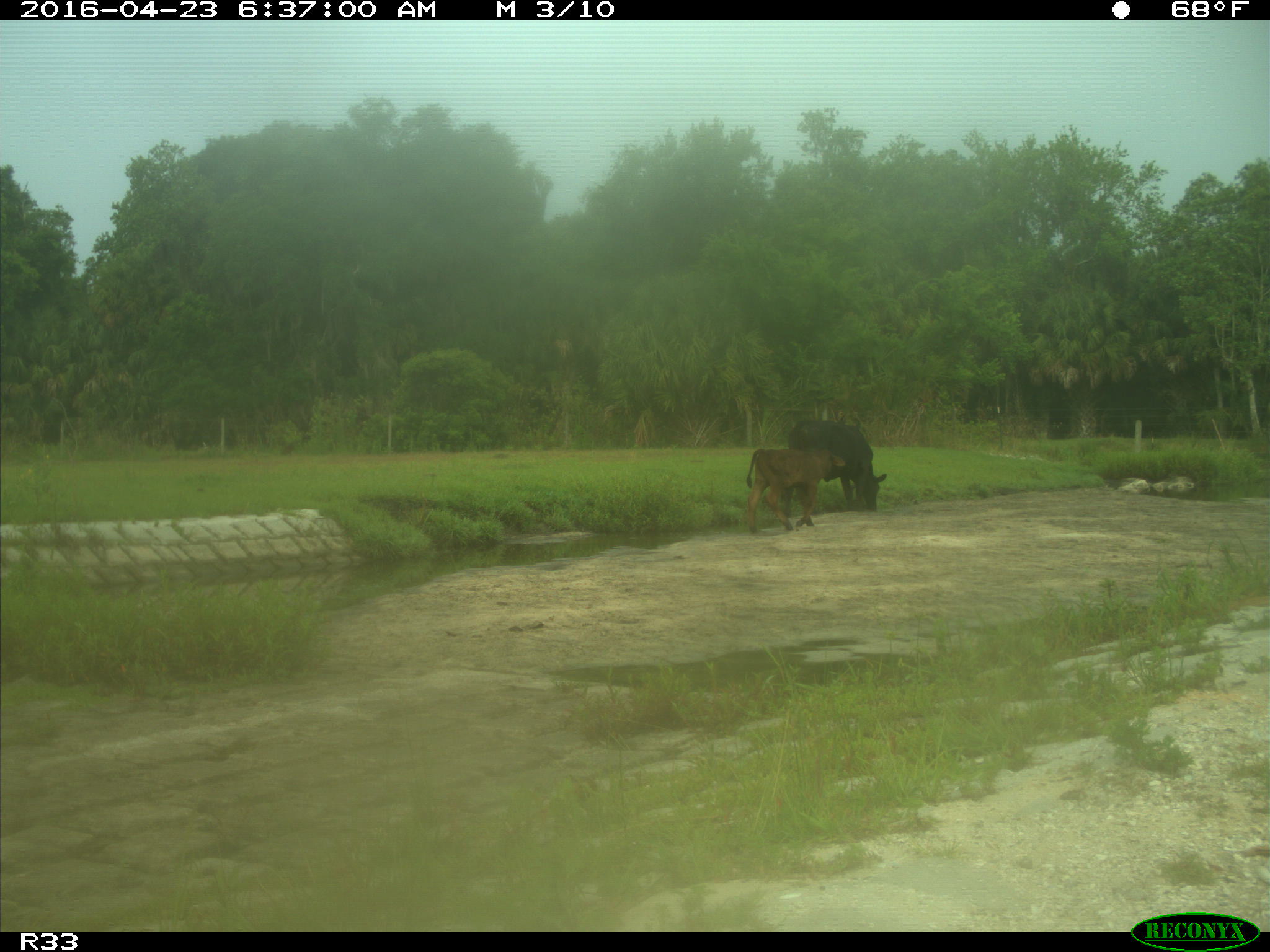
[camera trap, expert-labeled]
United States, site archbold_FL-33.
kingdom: Animalia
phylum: Chordata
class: Mammalia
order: Artiodactyla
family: Bovidae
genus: Bos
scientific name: Bos taurus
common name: domestic cow